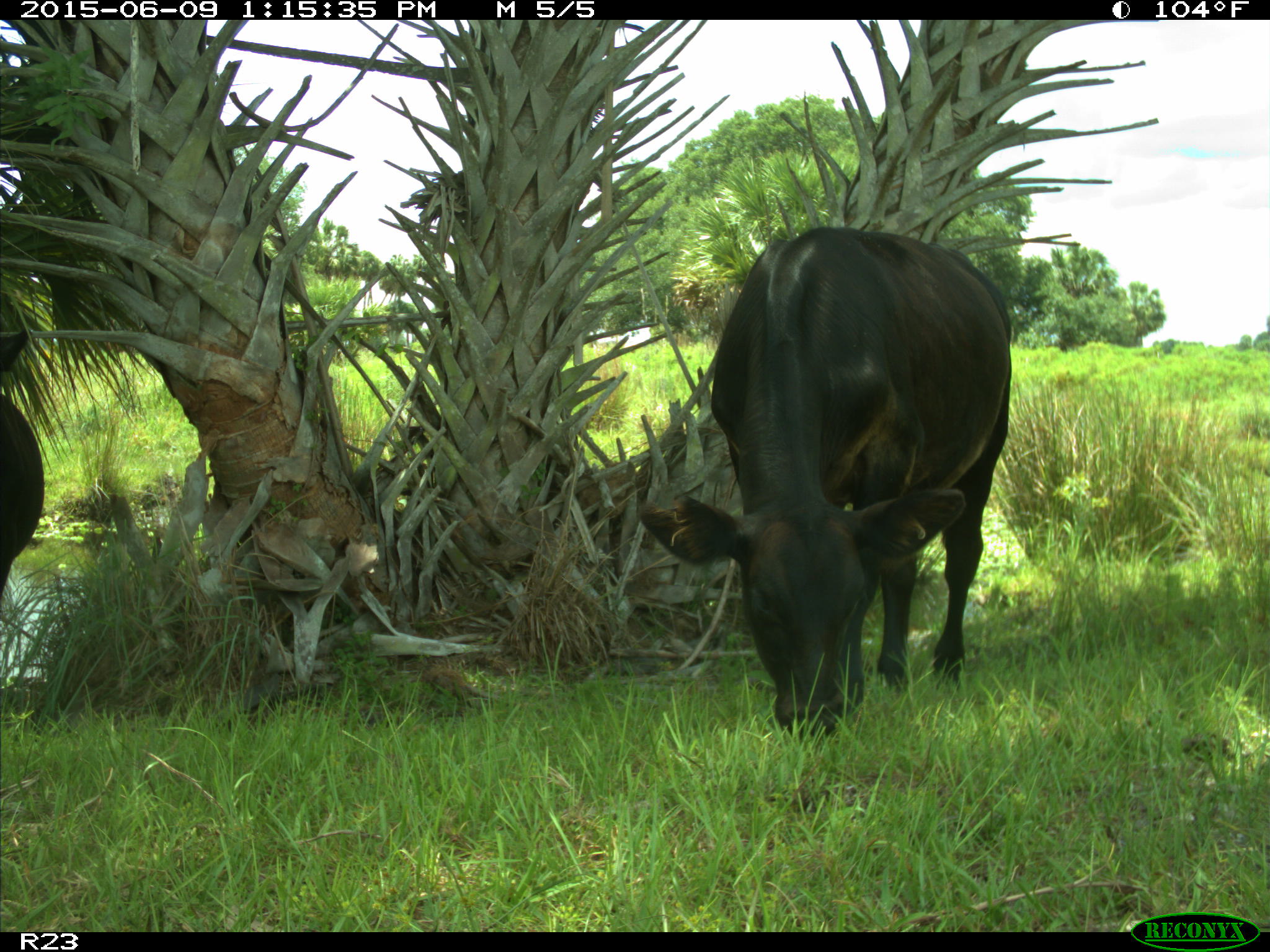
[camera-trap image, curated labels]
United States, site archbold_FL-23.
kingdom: Animalia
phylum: Chordata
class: Mammalia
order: Artiodactyla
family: Bovidae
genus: Bos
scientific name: Bos taurus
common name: domestic cow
Bos taurus (domestic cow).